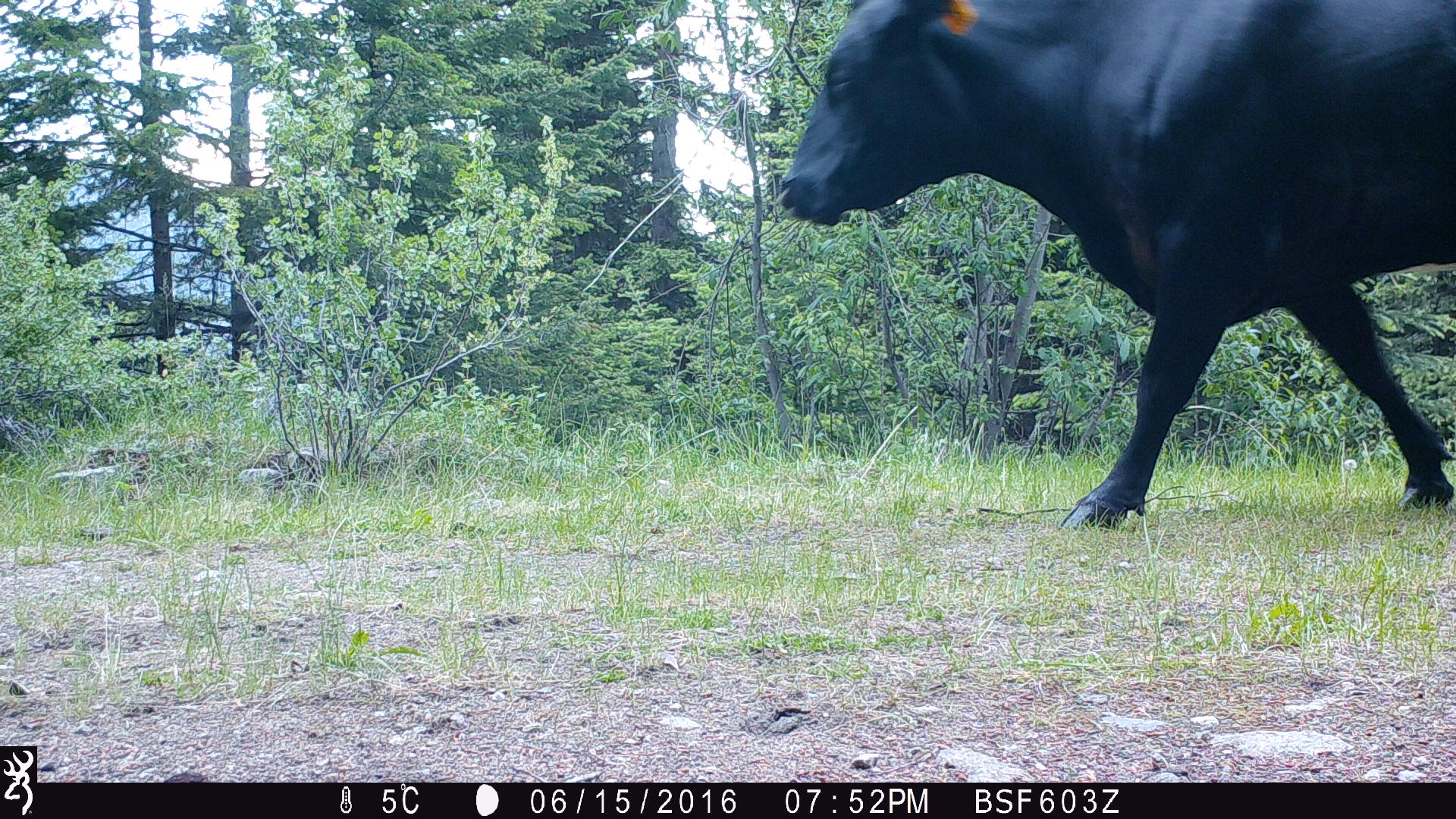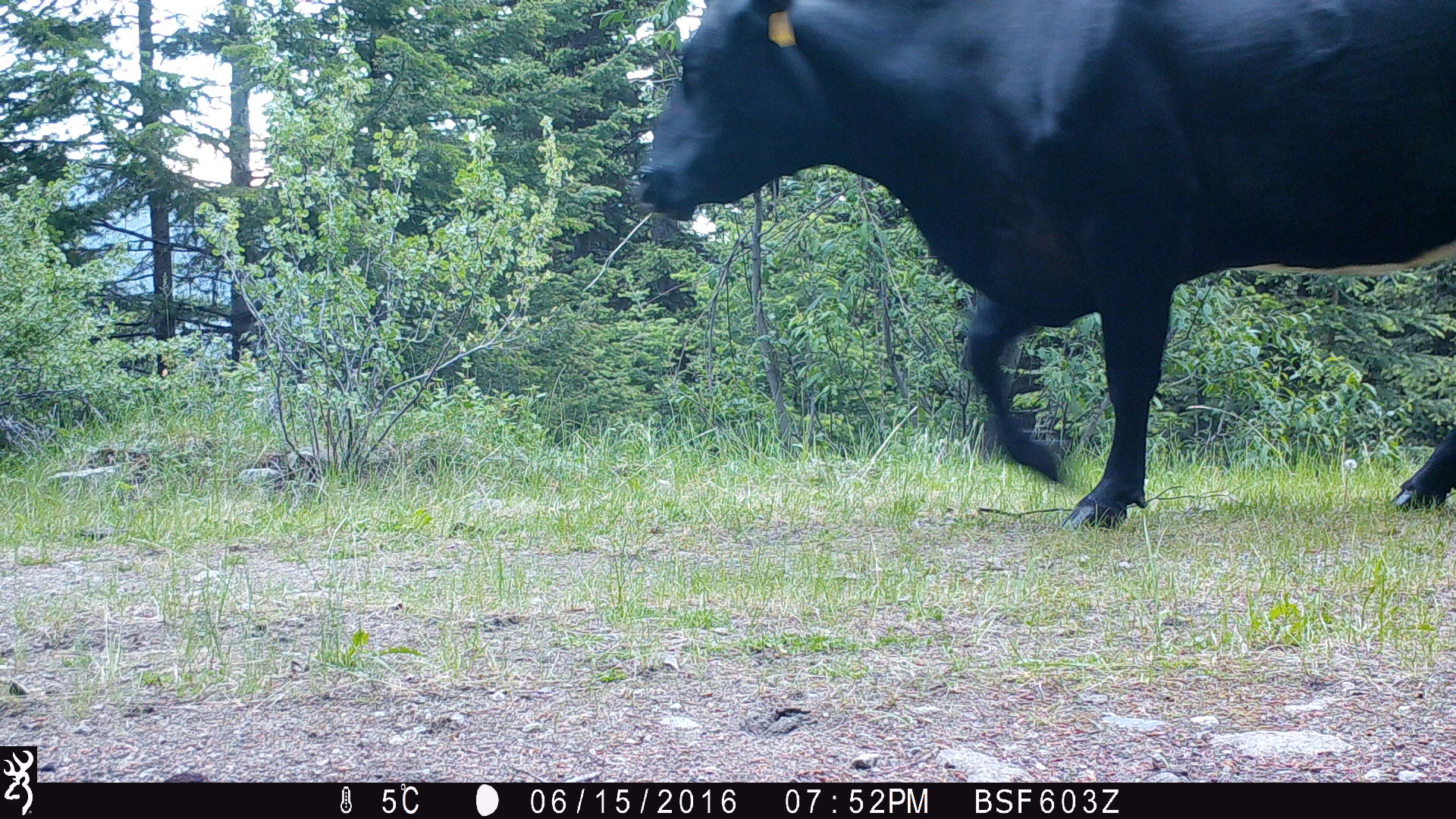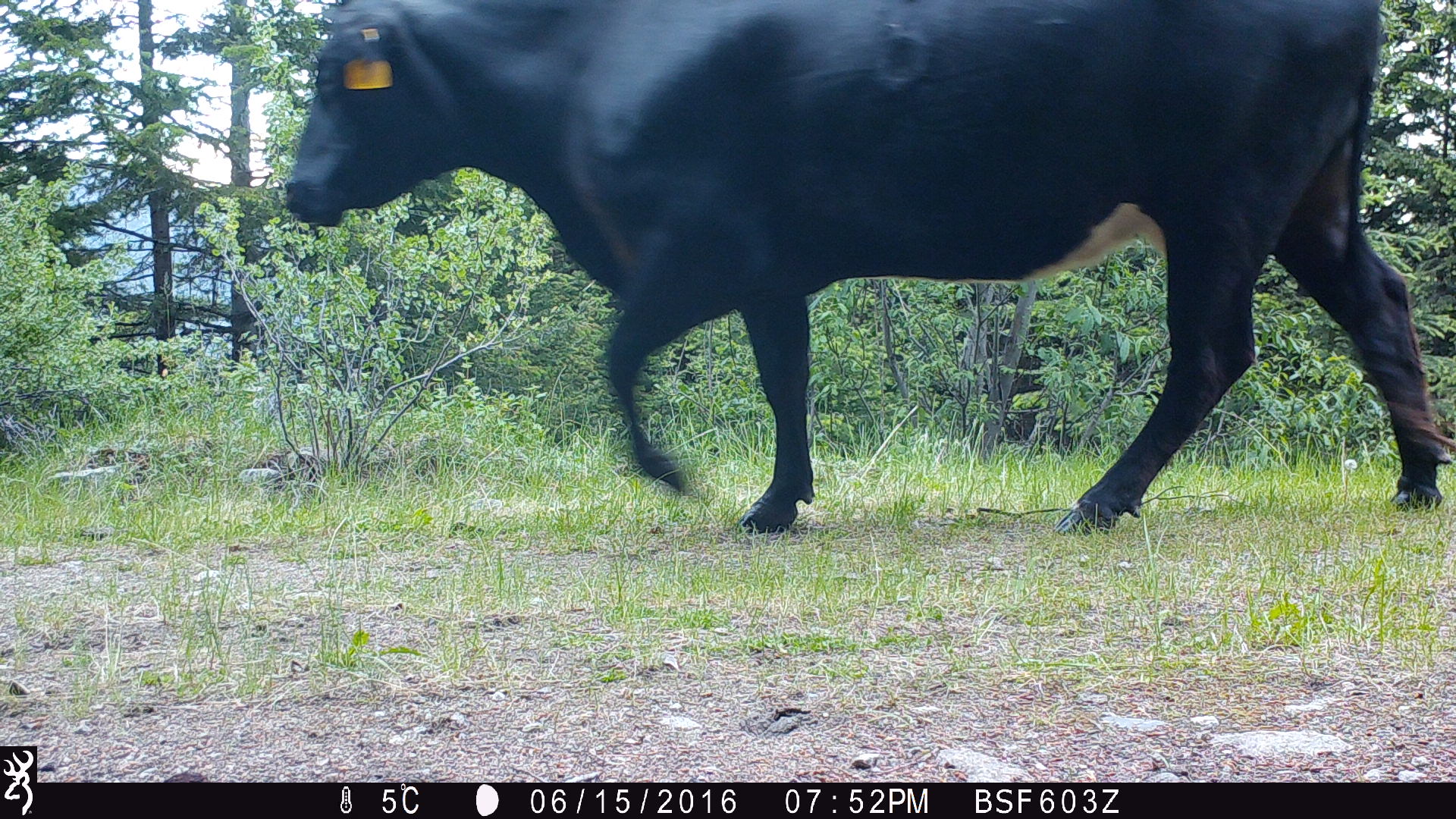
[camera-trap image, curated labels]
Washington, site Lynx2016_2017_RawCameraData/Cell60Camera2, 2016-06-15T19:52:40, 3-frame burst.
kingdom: Animalia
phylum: Chordata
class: Mammalia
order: Artiodactyla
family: Bovidae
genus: Bos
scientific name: Bos taurus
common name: domestic cattle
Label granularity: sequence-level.